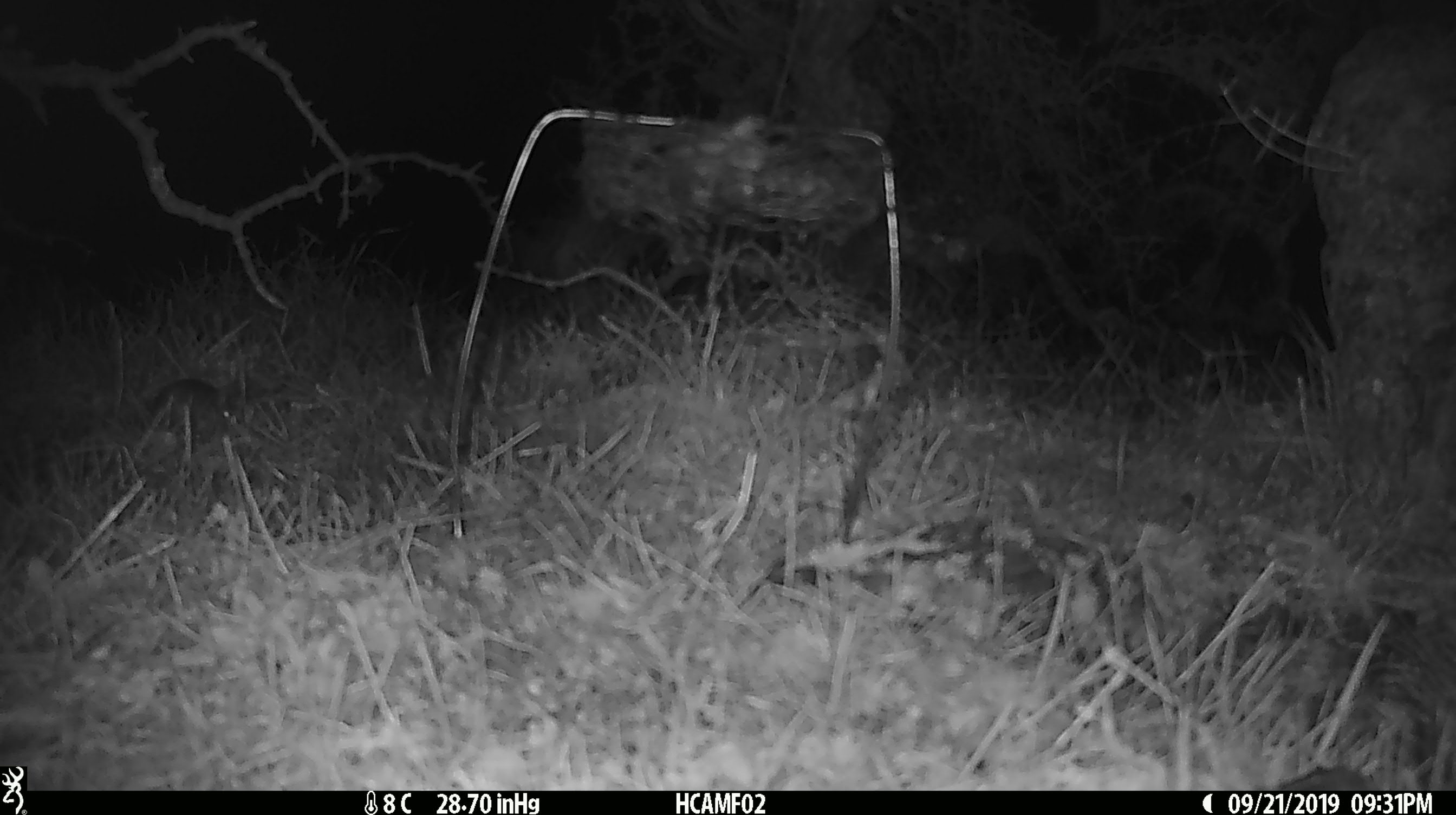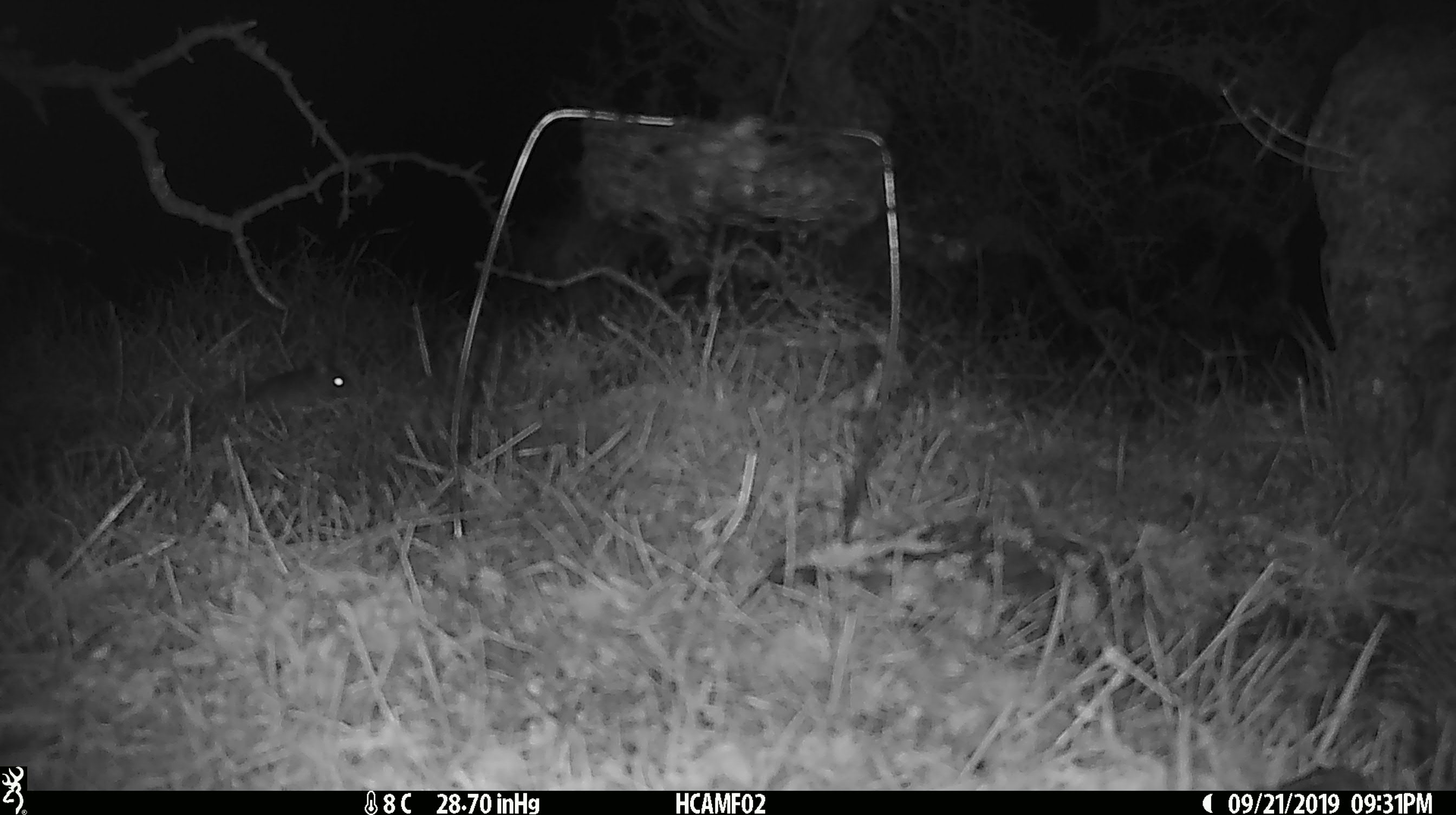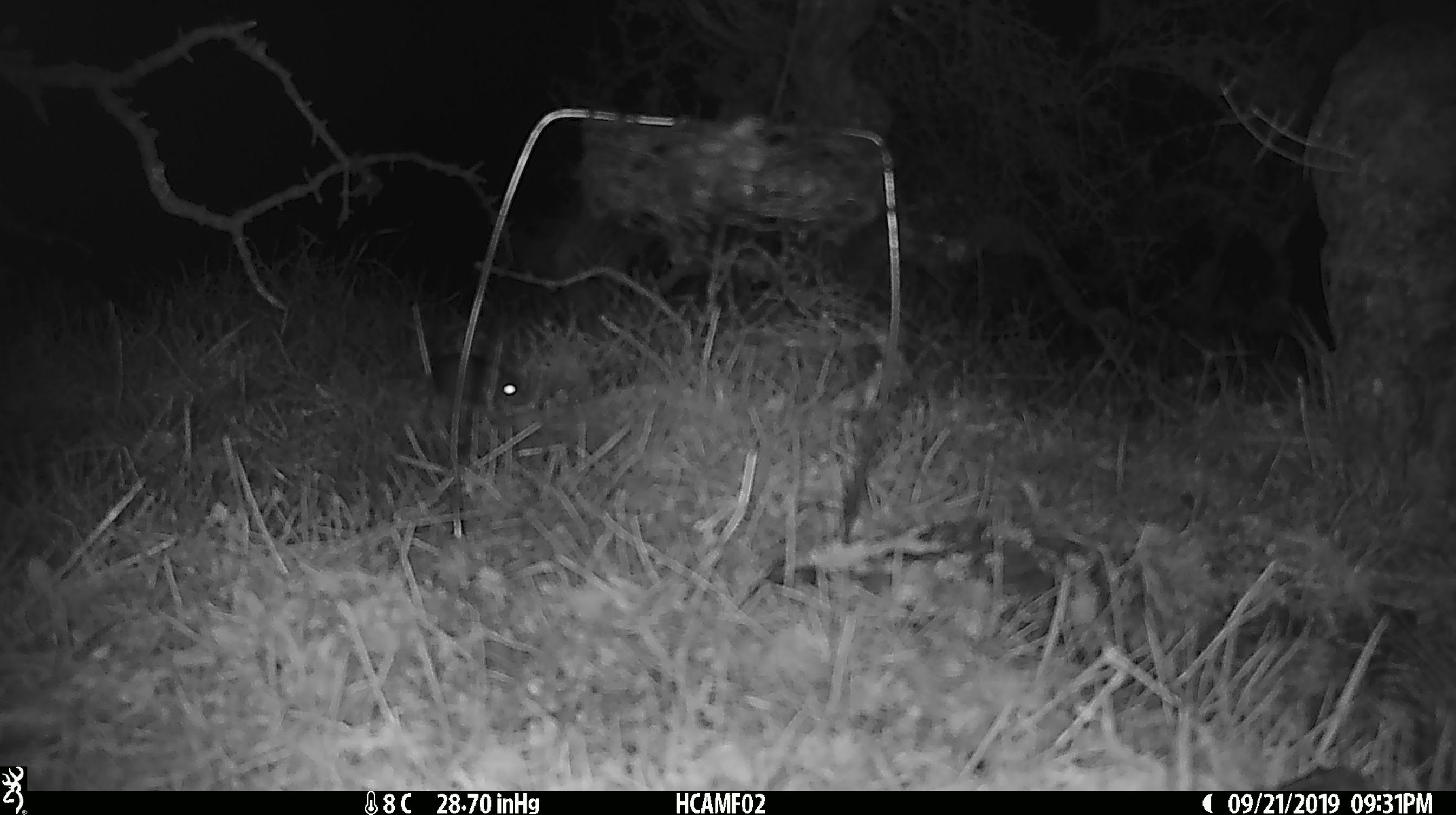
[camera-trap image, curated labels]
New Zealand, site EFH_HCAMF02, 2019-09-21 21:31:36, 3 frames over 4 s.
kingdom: Animalia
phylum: Chordata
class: Mammalia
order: Rodentia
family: Muridae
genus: Mus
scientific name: Mus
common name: mouse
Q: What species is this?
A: Mouse (Mus).